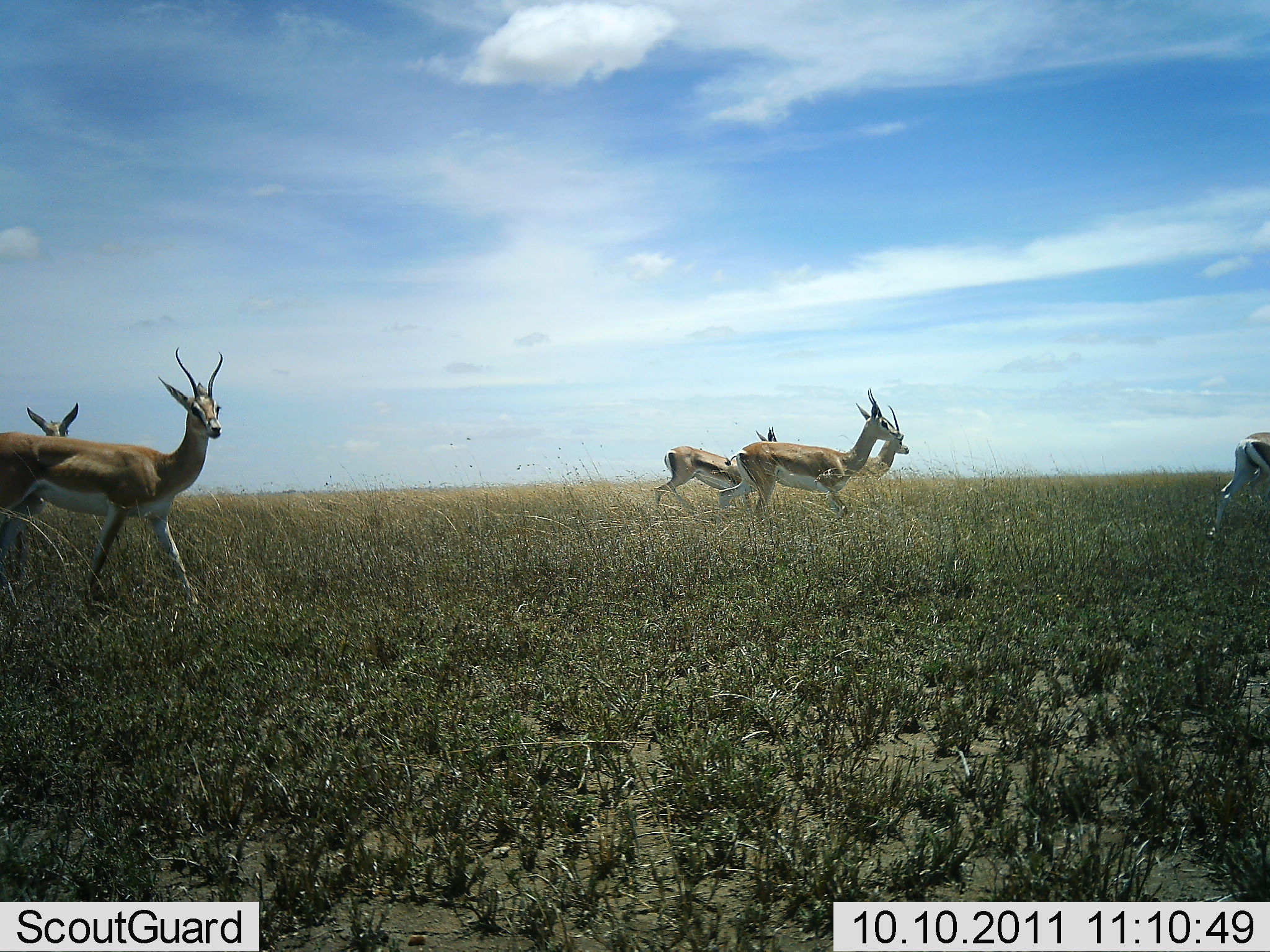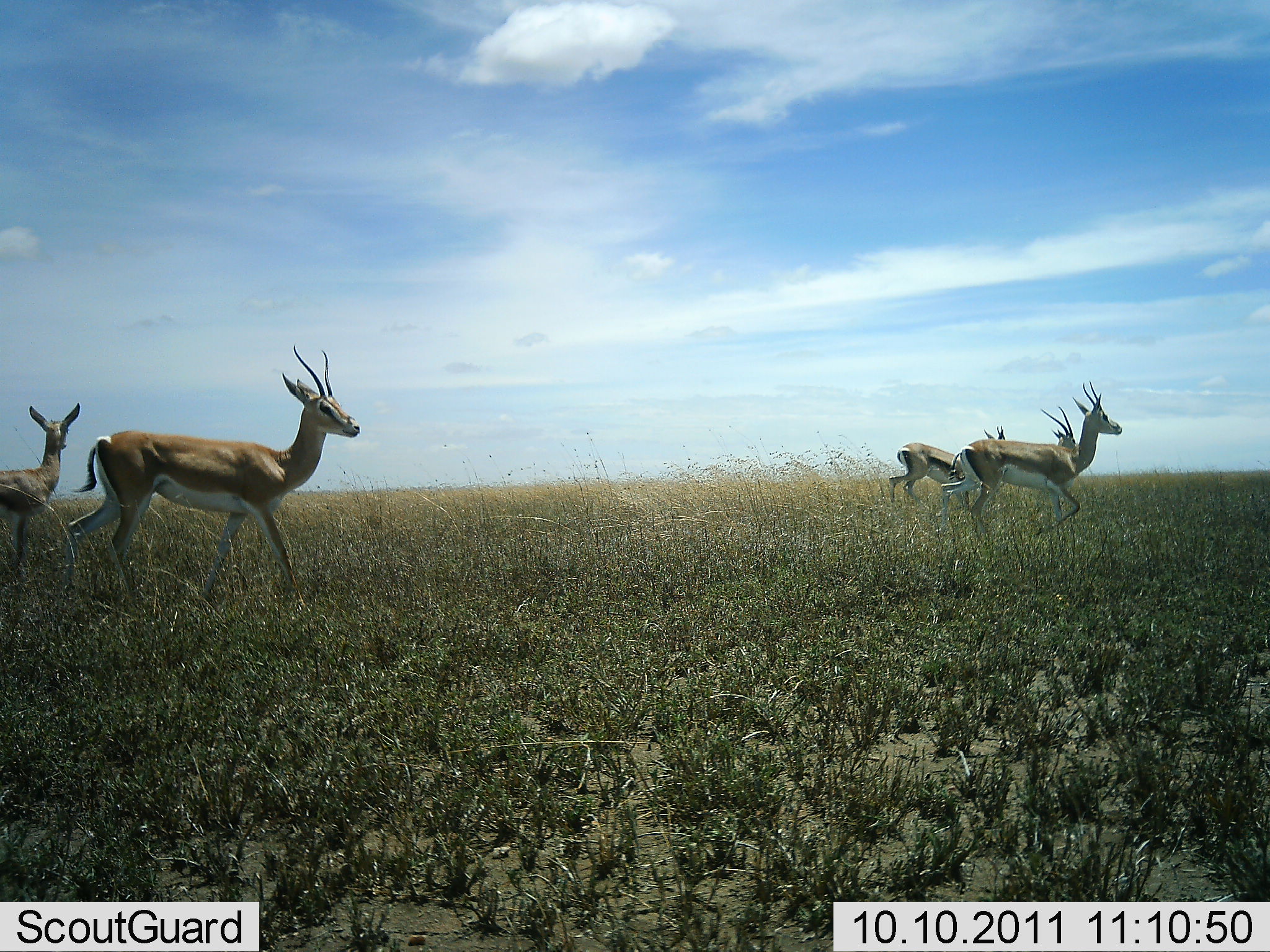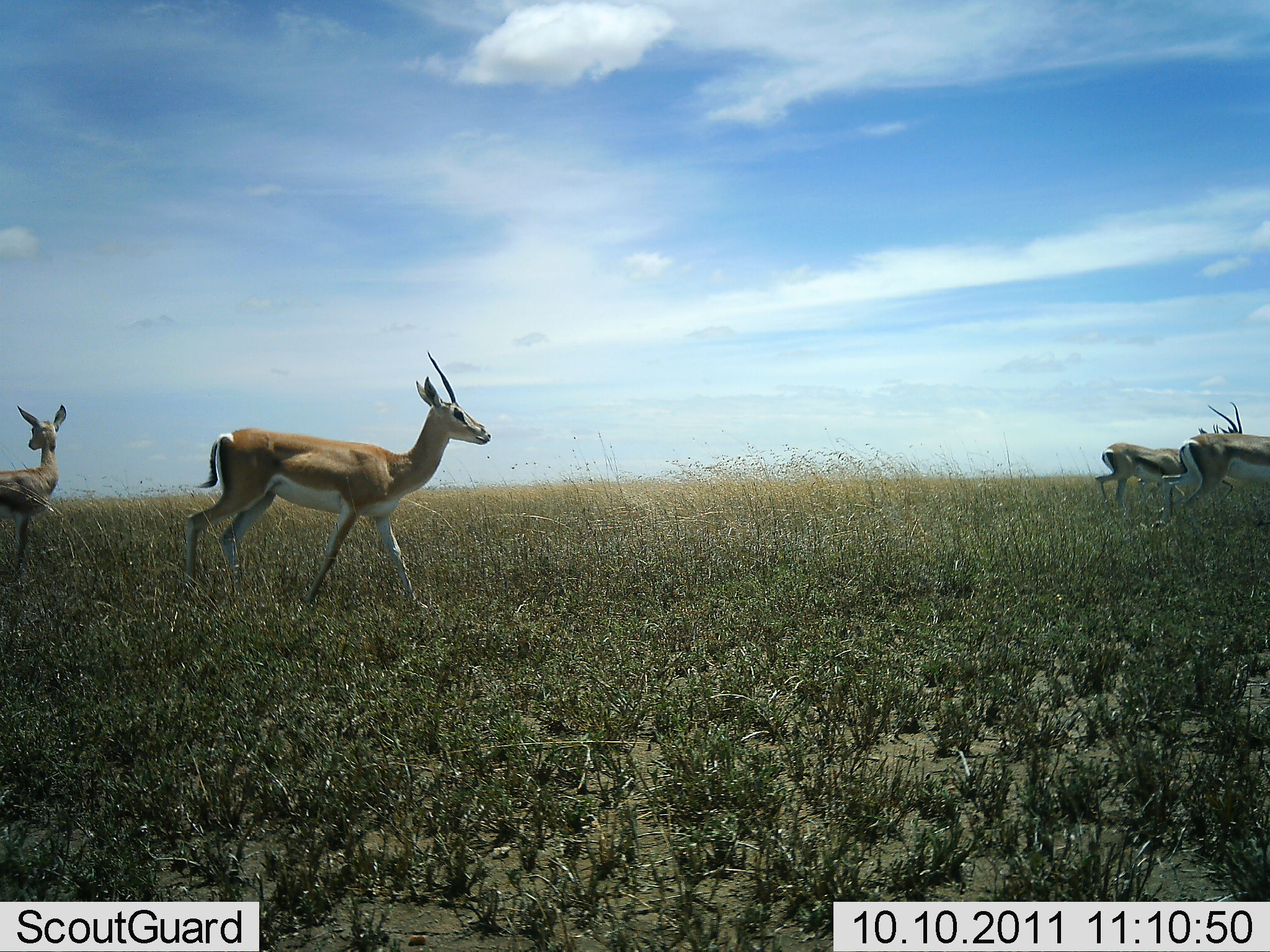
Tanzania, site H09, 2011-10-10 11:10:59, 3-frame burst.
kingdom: Animalia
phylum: Chordata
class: Mammalia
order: Artiodactyla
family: Bovidae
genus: Nanger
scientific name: Nanger granti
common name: grant's gazelle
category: gazellegrants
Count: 6.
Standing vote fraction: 15%.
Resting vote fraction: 0%.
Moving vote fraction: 100%.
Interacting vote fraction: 0%.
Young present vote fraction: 23%.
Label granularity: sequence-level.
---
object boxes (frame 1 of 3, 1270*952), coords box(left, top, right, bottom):
animal: box(0, 346, 223, 610); box(719, 401, 904, 528); box(1, 403, 79, 589); box(654, 427, 777, 525); box(1213, 432, 1270, 546); box(855, 405, 910, 480)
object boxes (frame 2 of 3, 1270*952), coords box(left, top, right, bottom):
animal: box(67, 341, 362, 607); box(940, 379, 1123, 549); box(1, 403, 82, 594); box(889, 425, 1007, 527); box(1040, 403, 1078, 447)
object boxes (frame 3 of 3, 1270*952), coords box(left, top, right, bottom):
animal: box(183, 350, 491, 615); box(1095, 401, 1243, 515); box(1, 404, 68, 581); box(1161, 432, 1269, 538)